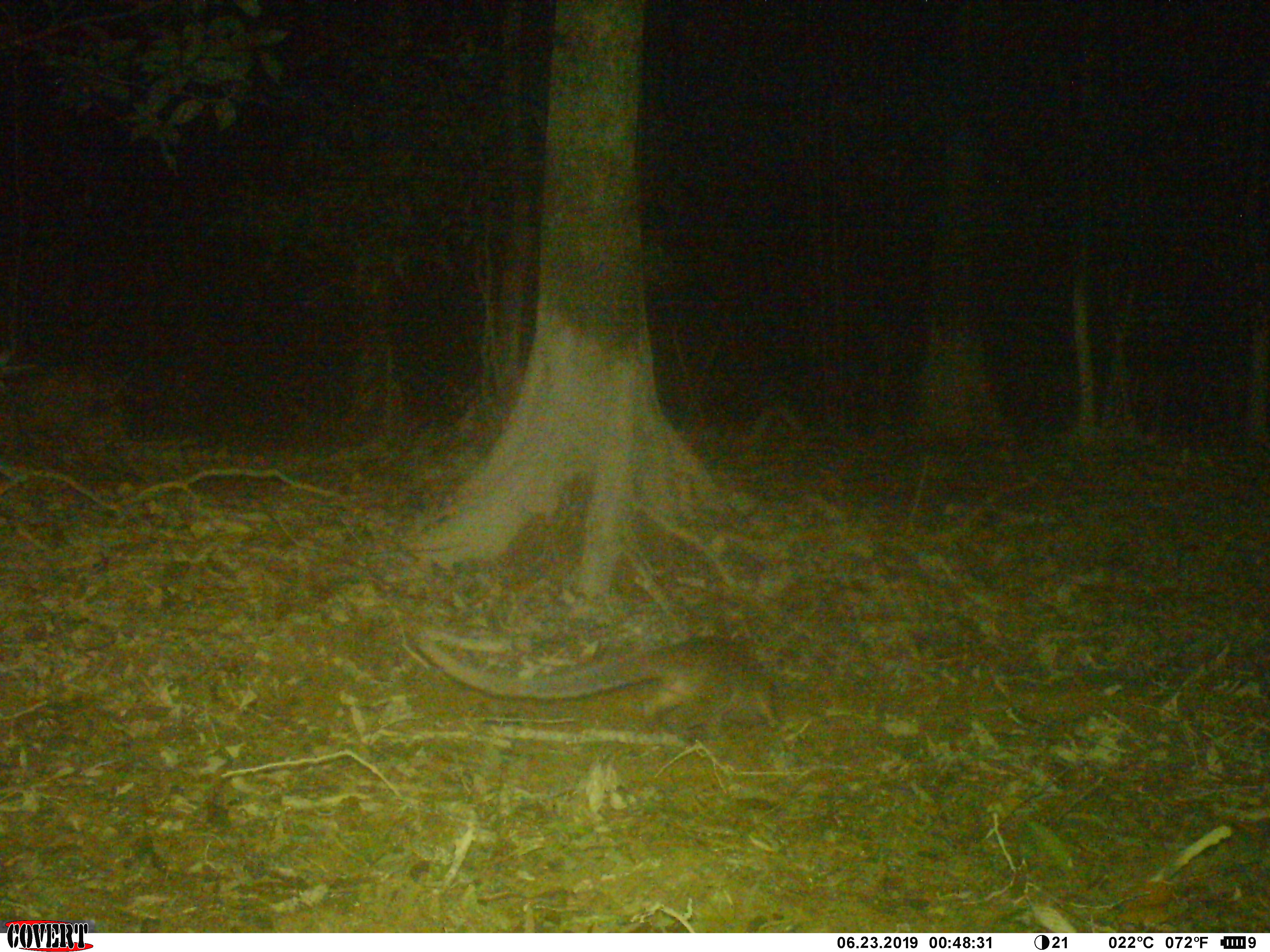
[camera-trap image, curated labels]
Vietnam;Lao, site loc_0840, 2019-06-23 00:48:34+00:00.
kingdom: Animalia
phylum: Chordata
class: Mammalia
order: Carnivora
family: Viverridae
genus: Paguma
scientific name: Paguma larvata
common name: masked palm civet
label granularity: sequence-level